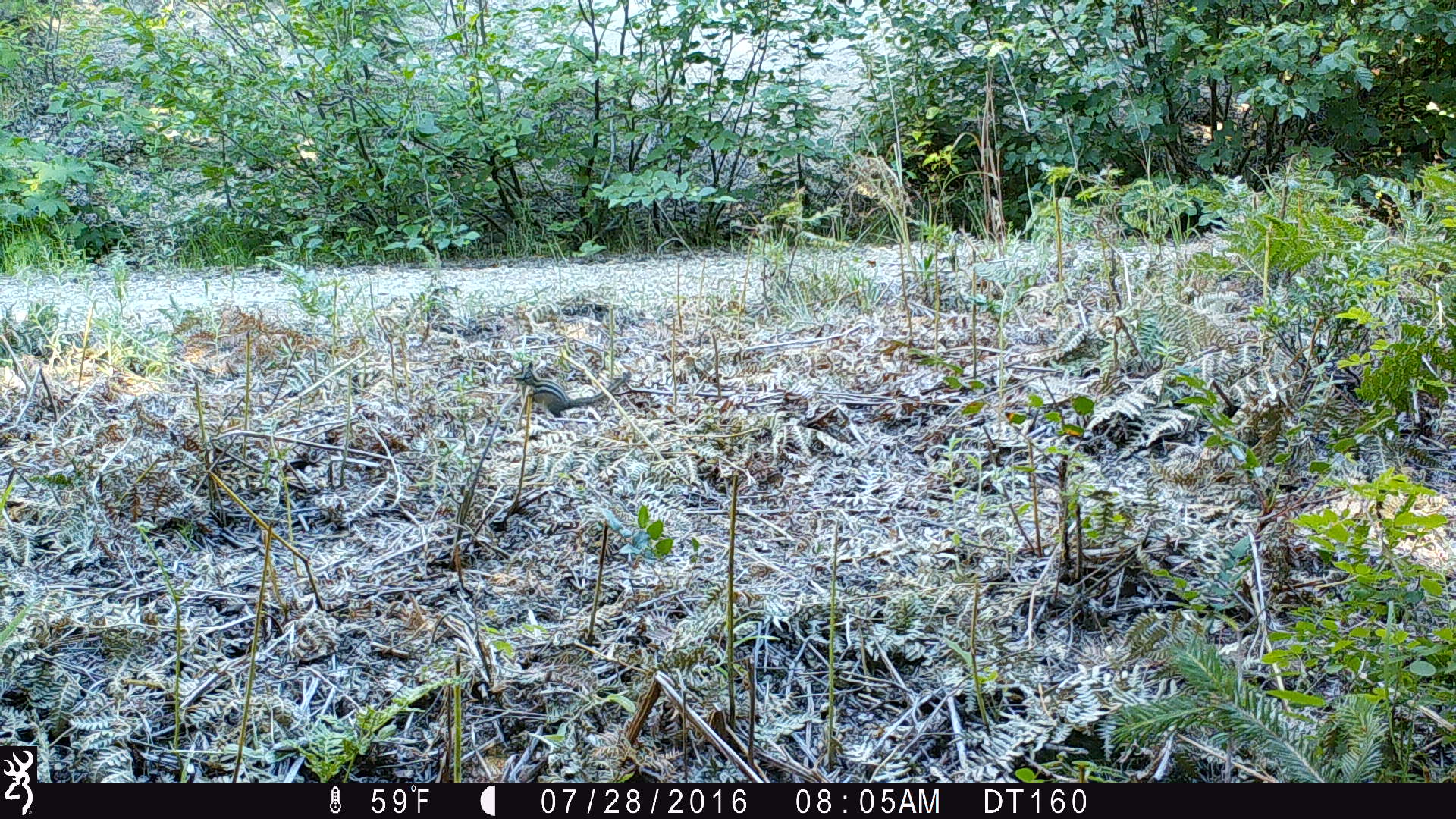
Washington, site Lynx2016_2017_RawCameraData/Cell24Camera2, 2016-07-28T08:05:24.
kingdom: Animalia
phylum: Chordata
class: Mammalia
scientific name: Mammalia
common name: small mammal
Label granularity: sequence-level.